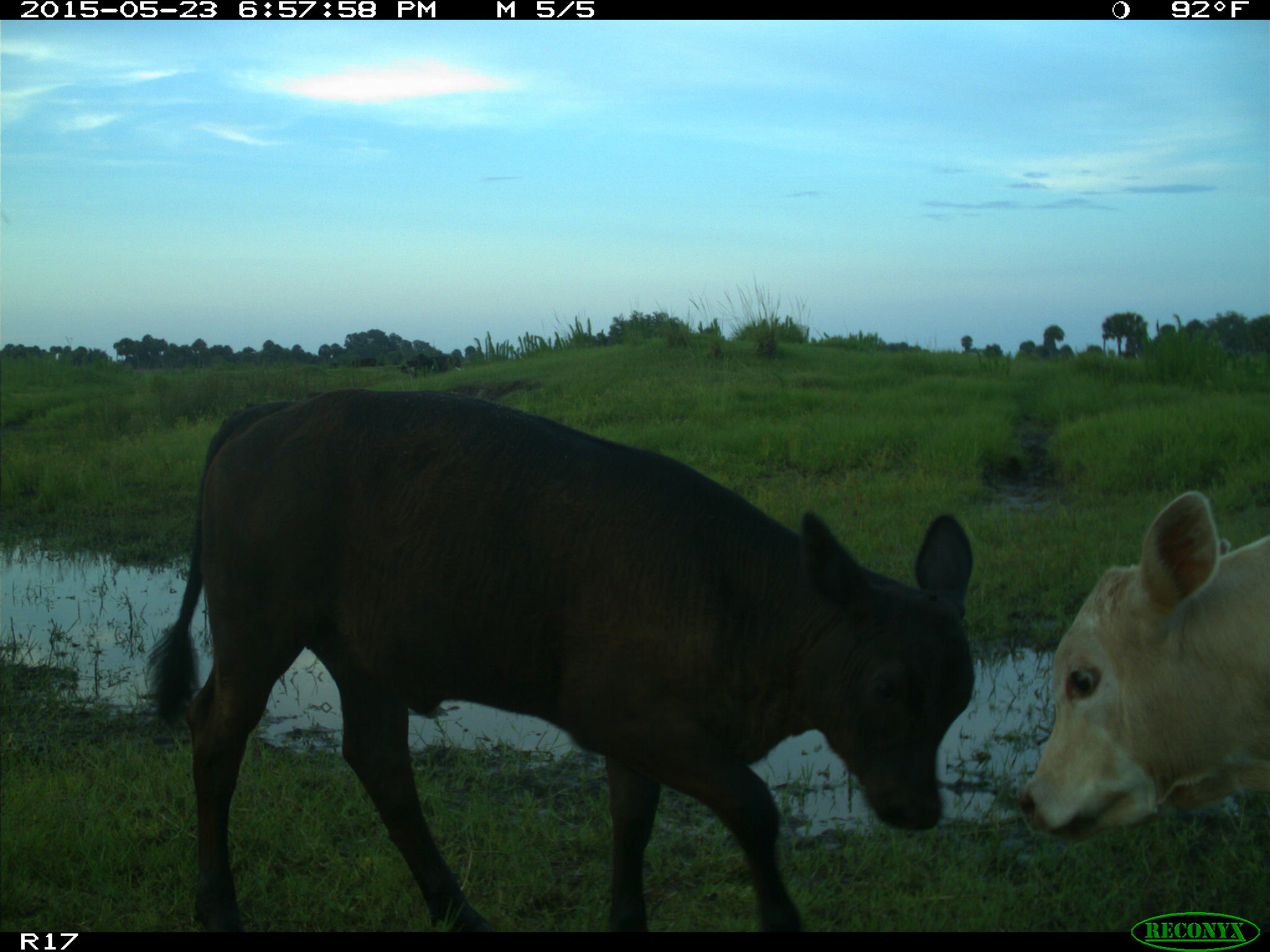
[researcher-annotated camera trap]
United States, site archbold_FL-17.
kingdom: Animalia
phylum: Chordata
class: Mammalia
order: Artiodactyla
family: Bovidae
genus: Bos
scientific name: Bos taurus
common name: domestic cow